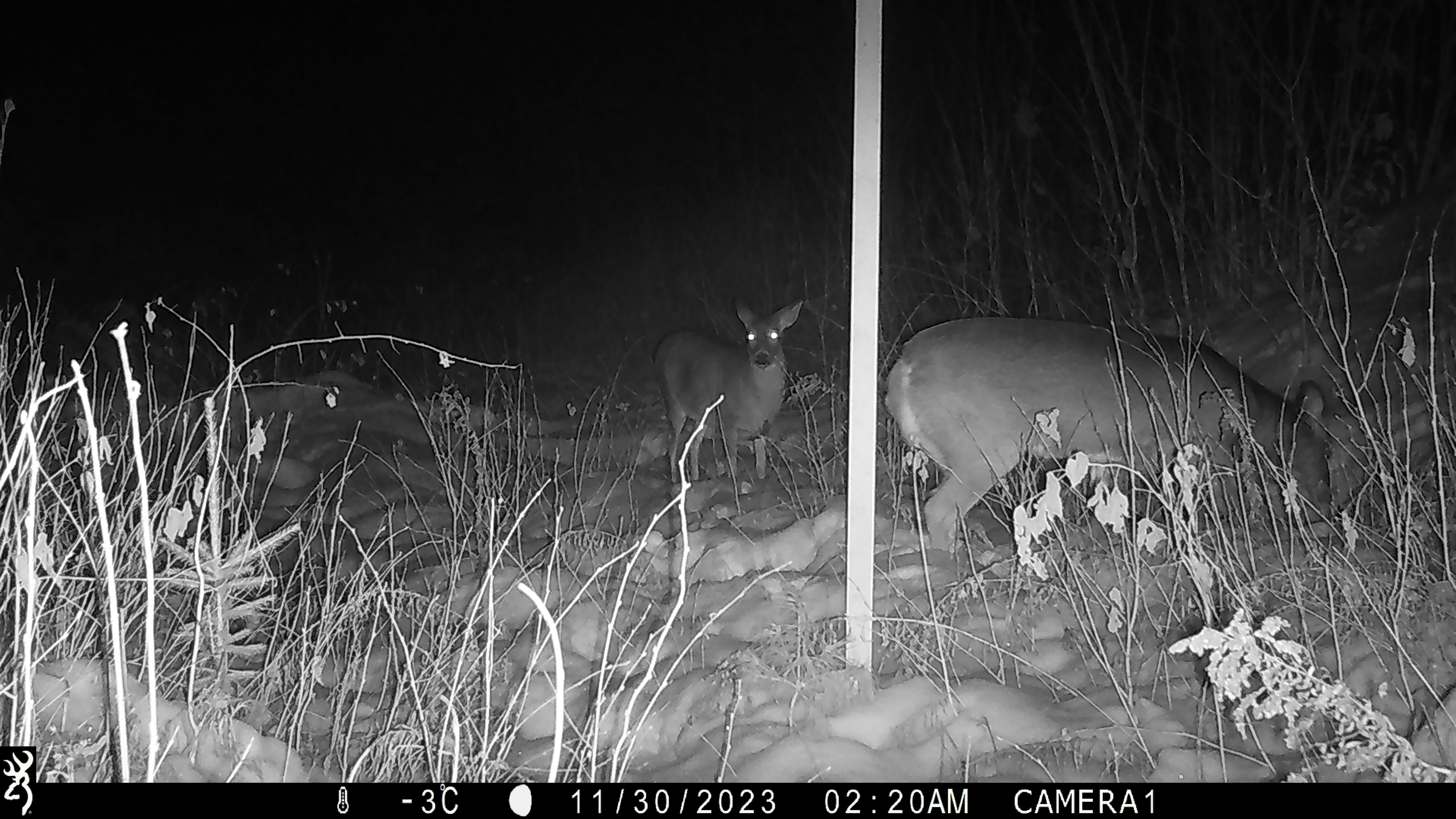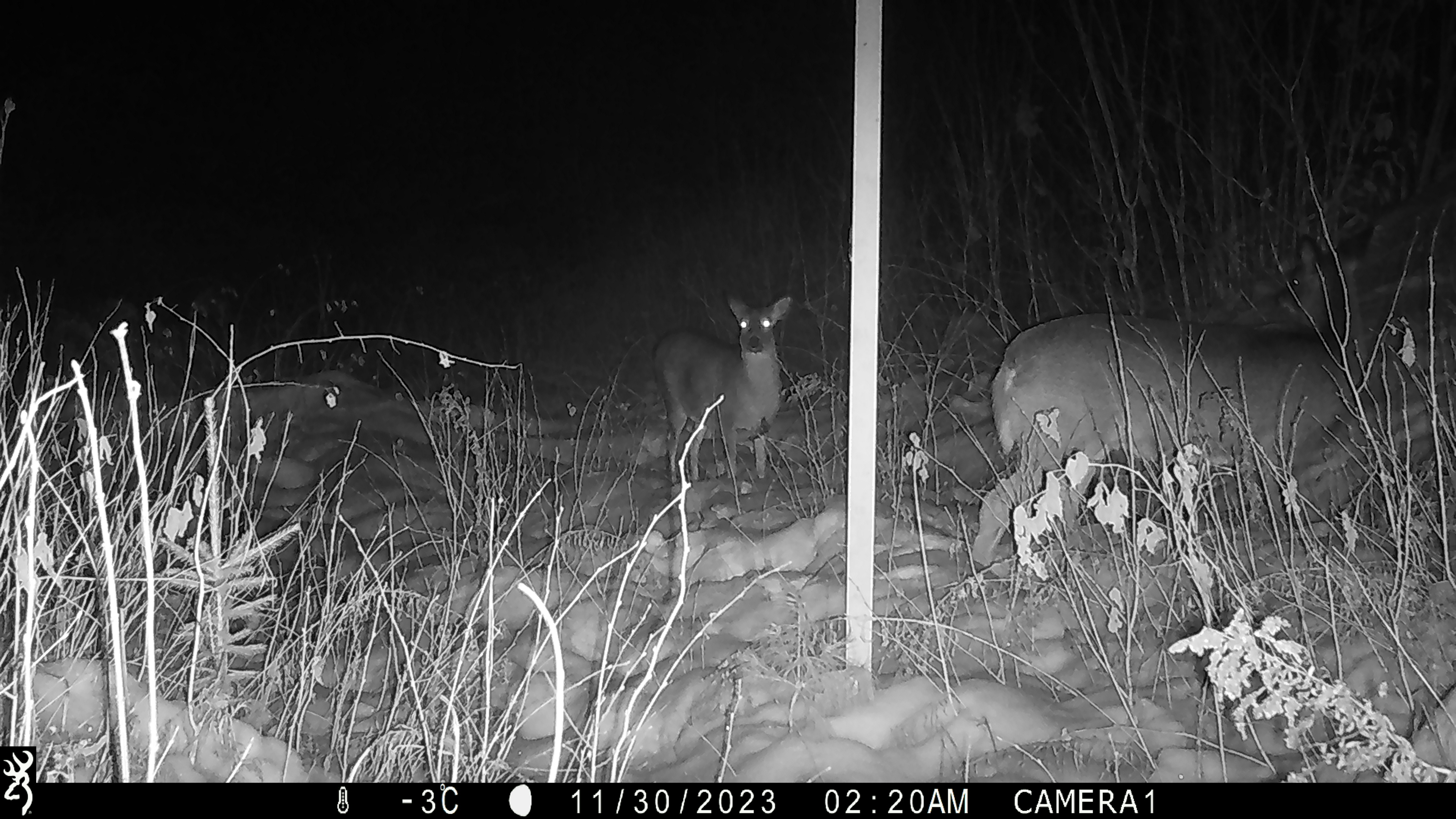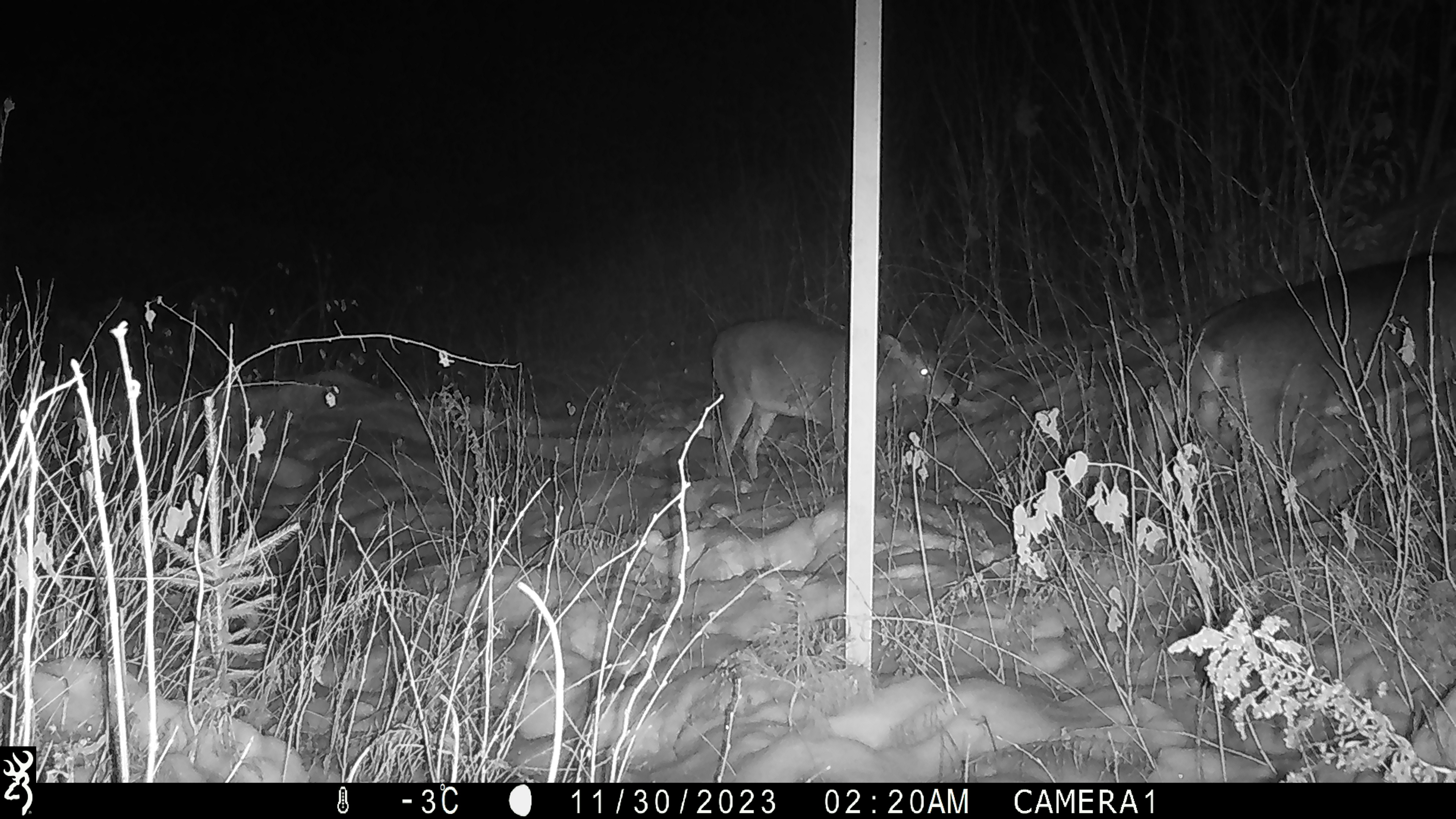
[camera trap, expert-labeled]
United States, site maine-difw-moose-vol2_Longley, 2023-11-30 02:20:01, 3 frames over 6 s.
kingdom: Animalia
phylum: Chordata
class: Mammalia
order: Artiodactyla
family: Cervidae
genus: Odocoileus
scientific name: Odocoileus virginianus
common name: white-tailed deer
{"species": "white-tailed deer (Odocoileus virginianus)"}